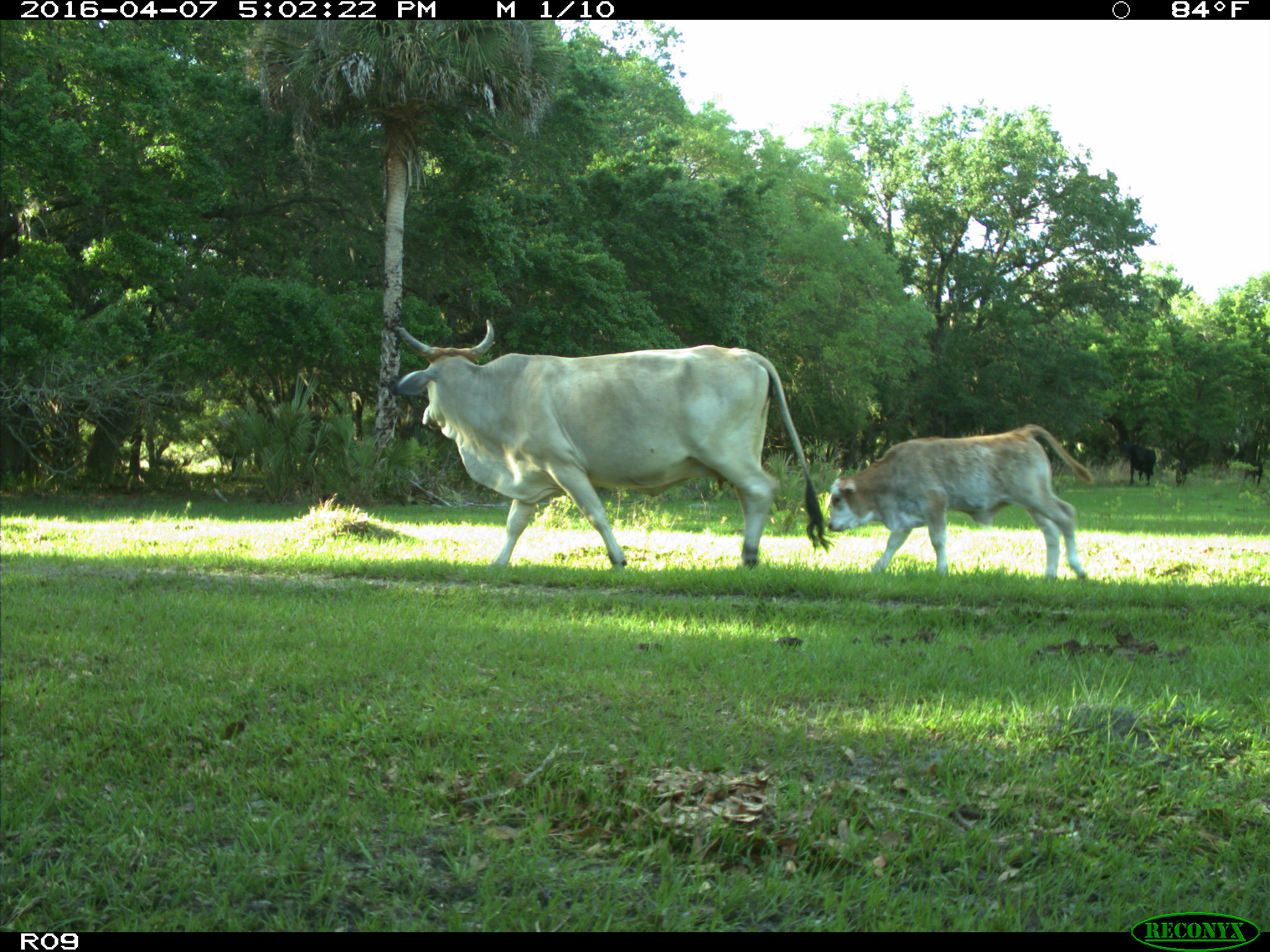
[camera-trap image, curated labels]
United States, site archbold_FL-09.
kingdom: Animalia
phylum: Chordata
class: Mammalia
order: Artiodactyla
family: Bovidae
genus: Bos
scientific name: Bos taurus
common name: domestic cow